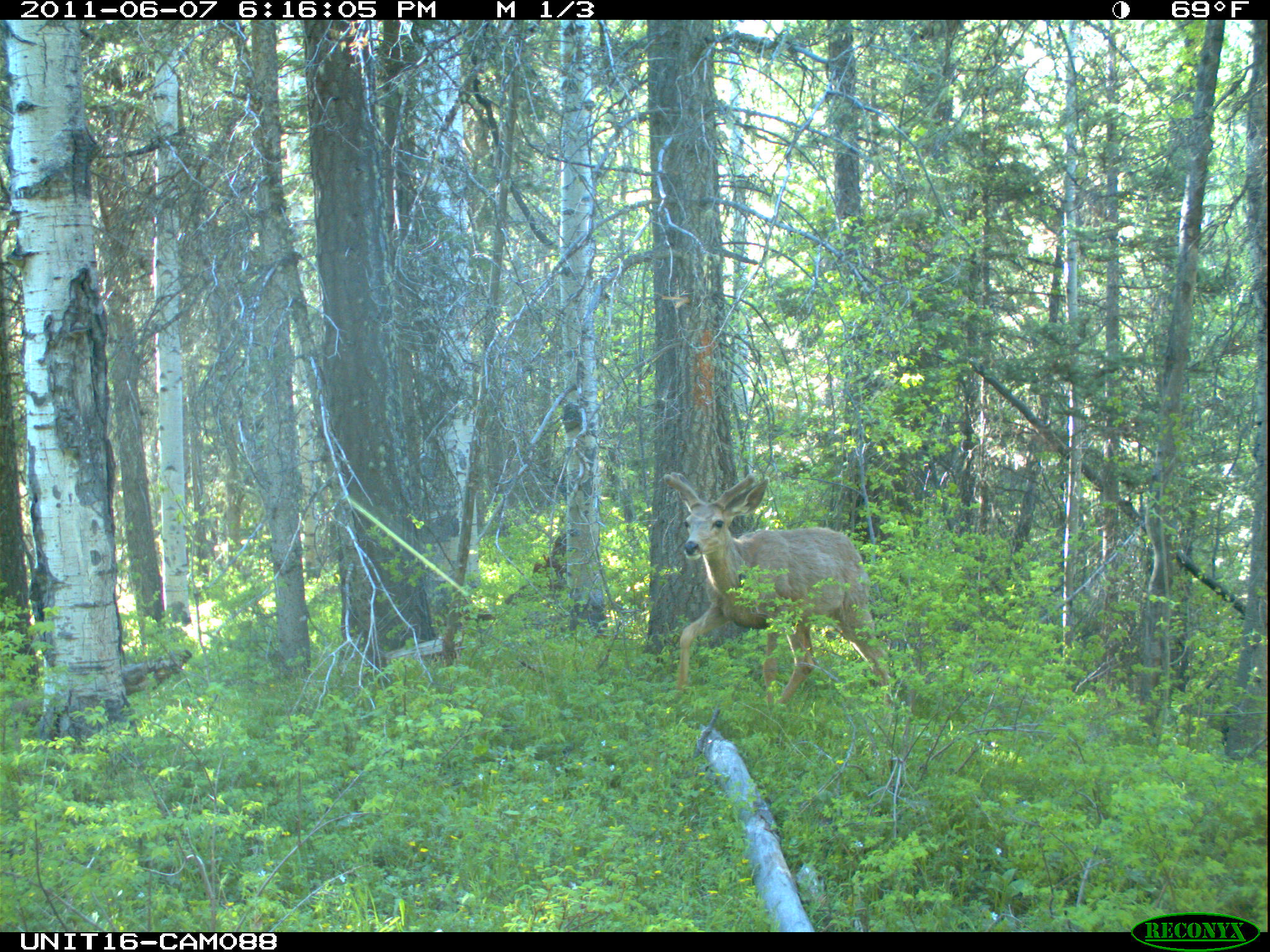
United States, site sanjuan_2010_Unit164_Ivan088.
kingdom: Animalia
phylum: Chordata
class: Mammalia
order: Artiodactyla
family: Cervidae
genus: Odocoileus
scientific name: Odocoileus hemionus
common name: mule deer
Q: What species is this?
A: Odocoileus hemionus (mule deer).